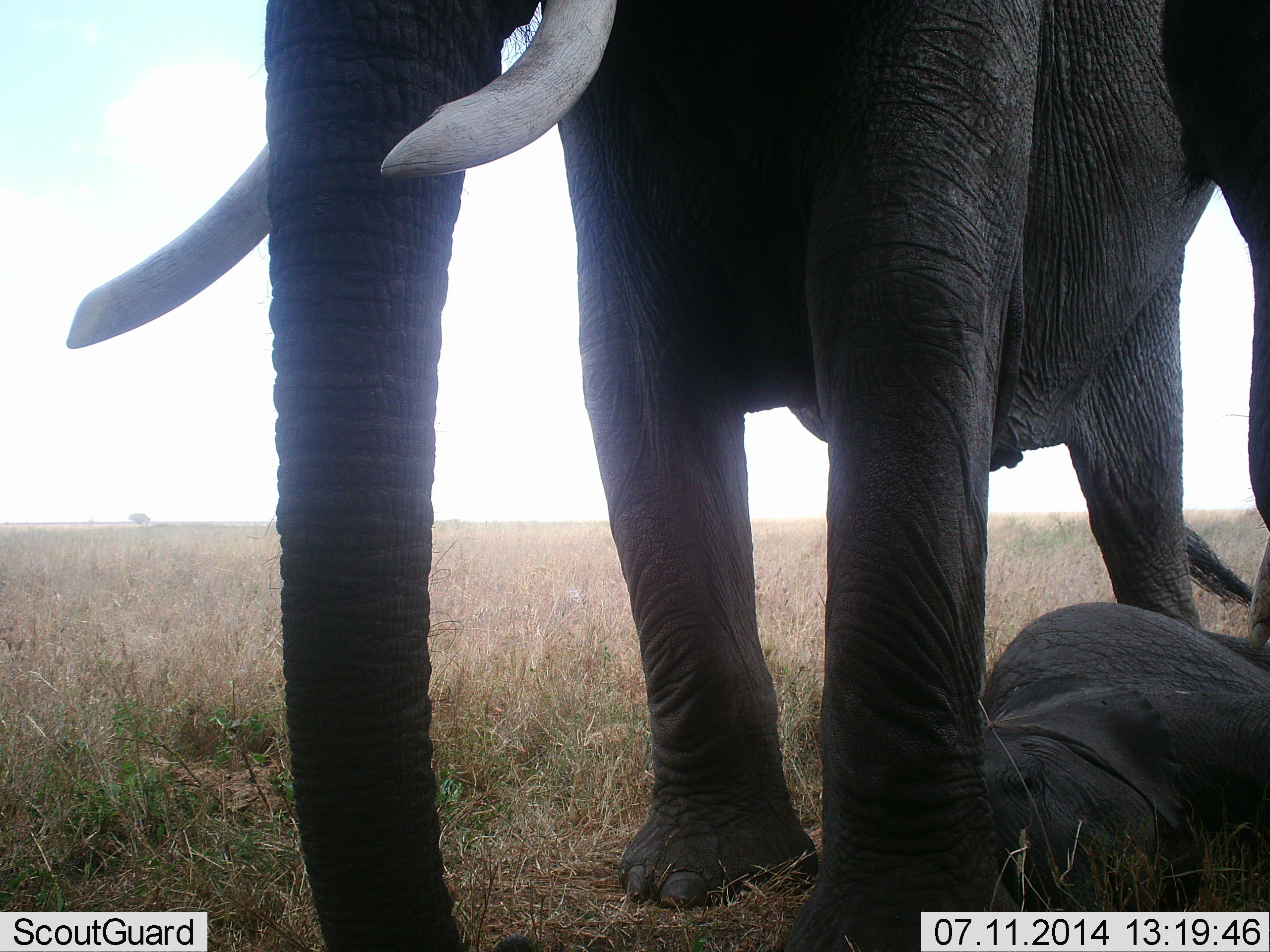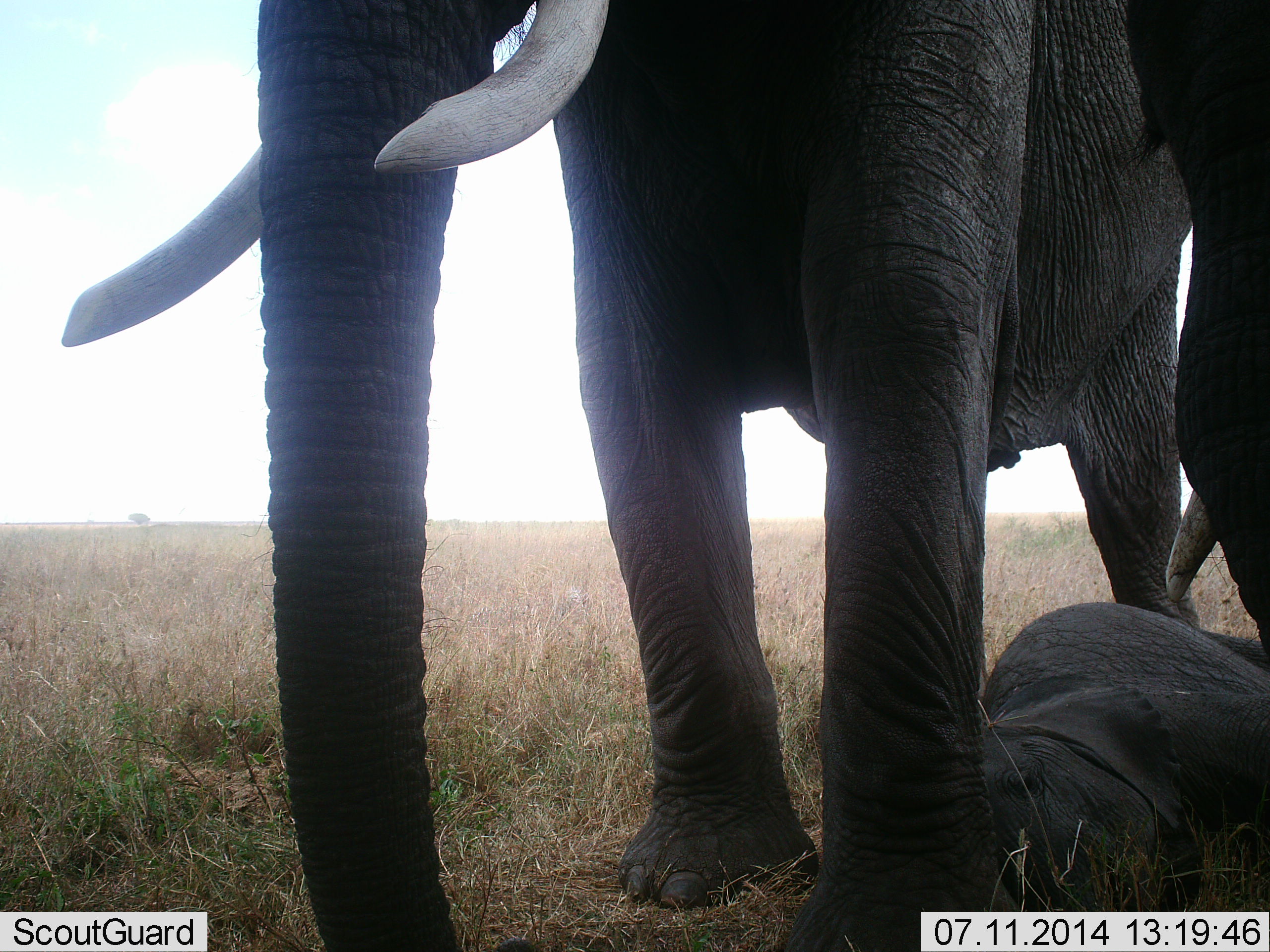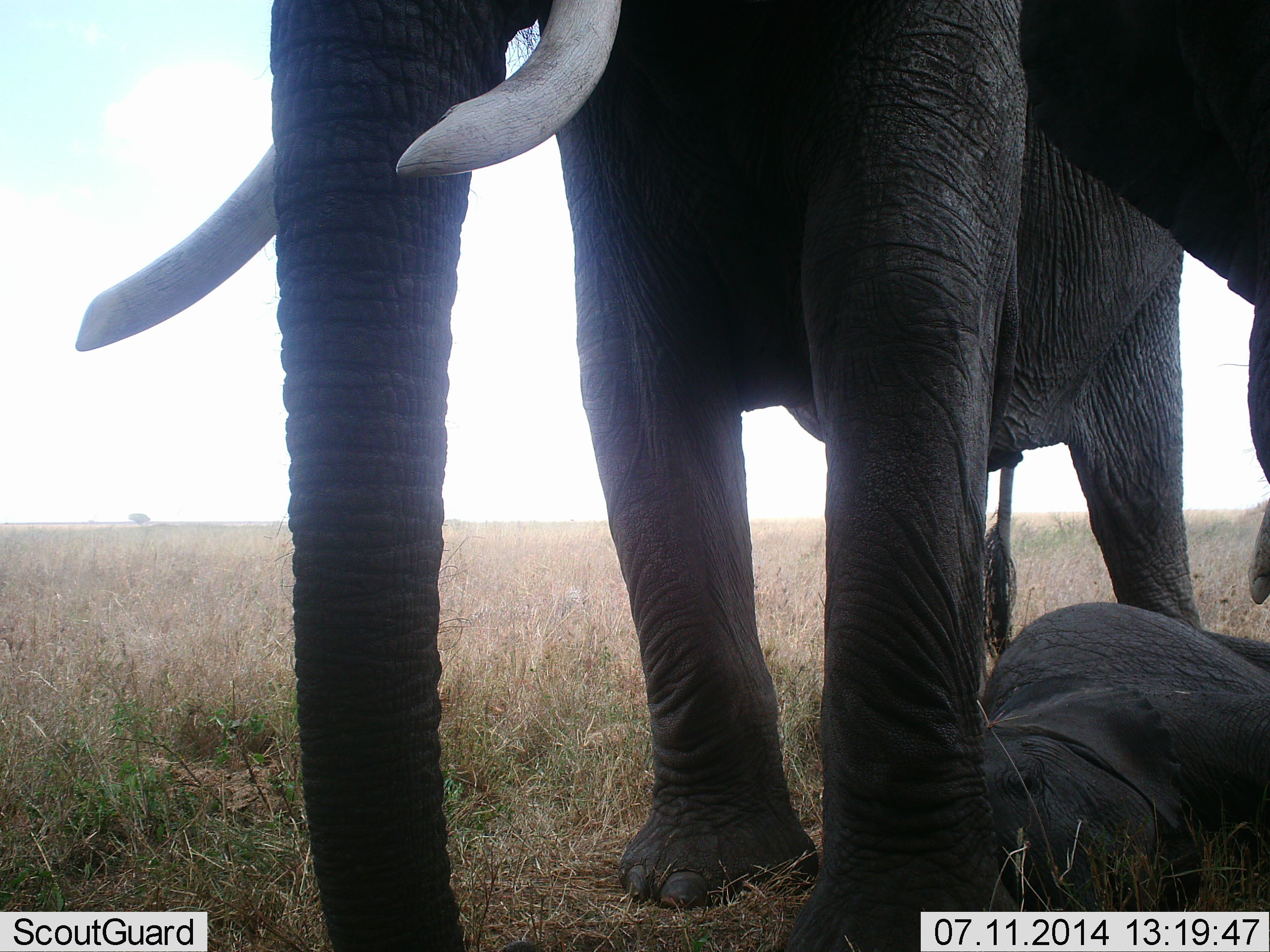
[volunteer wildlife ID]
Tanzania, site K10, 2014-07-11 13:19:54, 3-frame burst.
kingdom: Animalia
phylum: Chordata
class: Mammalia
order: Proboscidea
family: Elephantidae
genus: Loxodonta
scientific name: Loxodonta africana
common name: african bush elephant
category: elephant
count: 3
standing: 90%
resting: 100%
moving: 0%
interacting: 0%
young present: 90%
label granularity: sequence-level